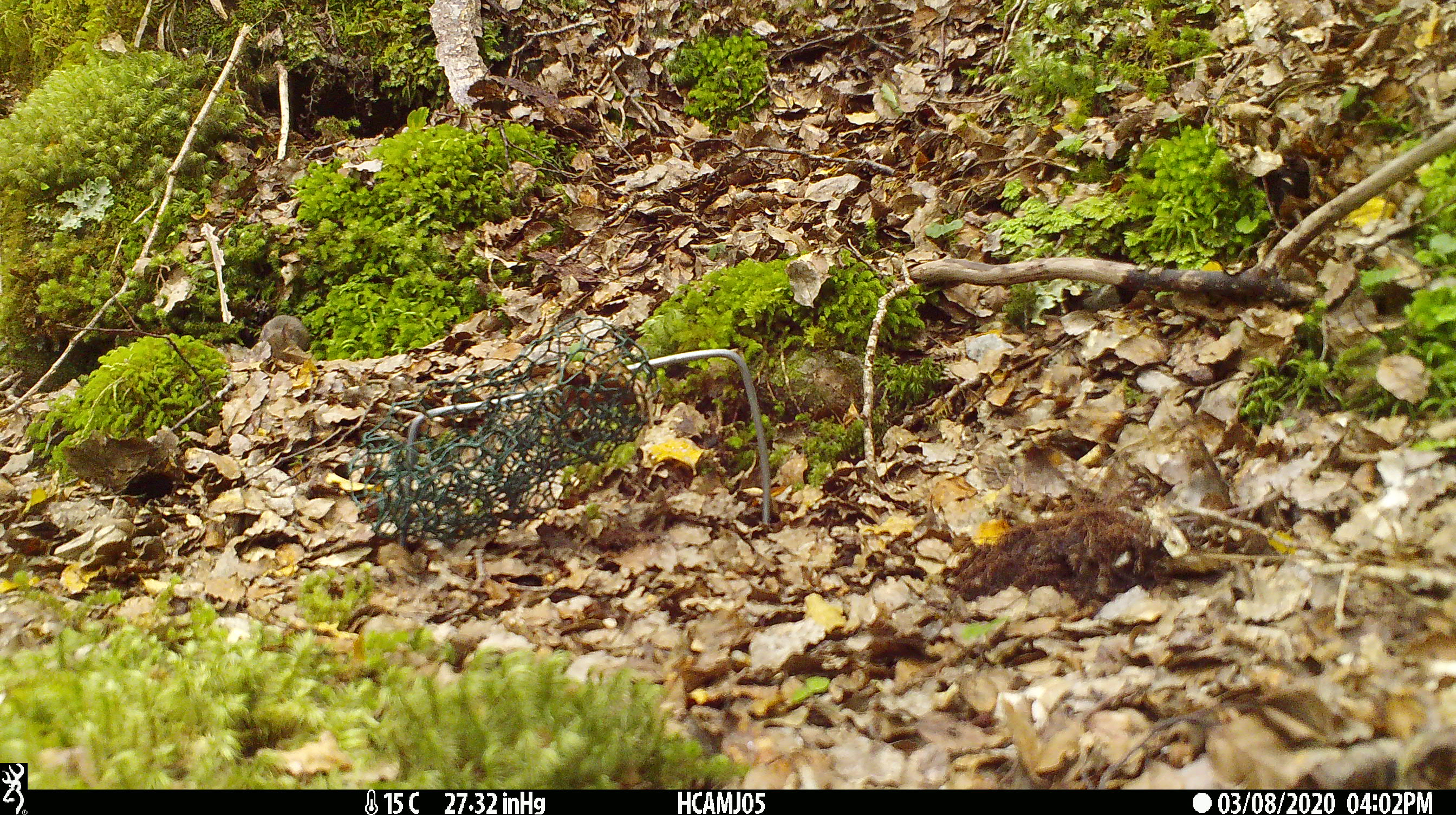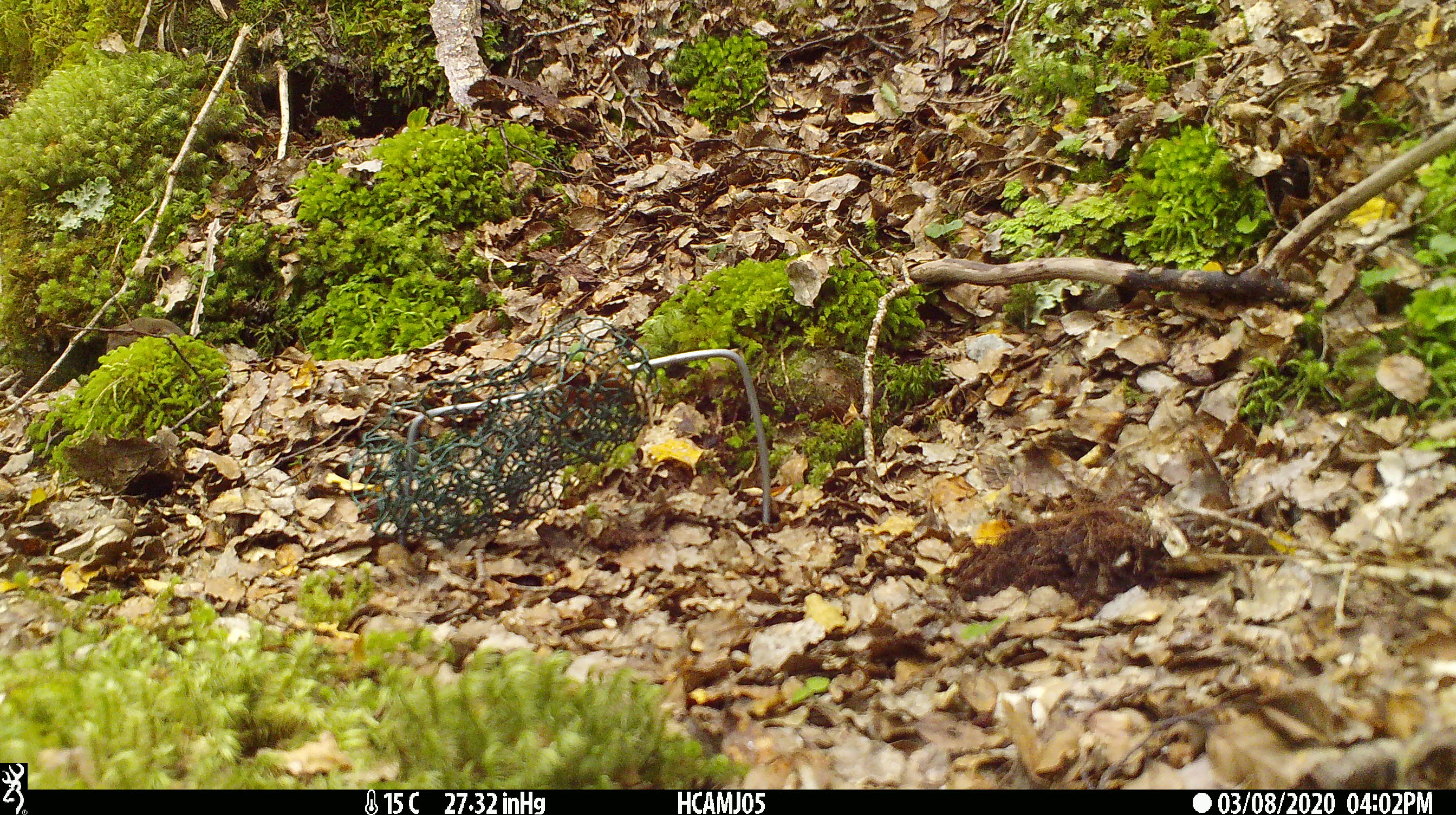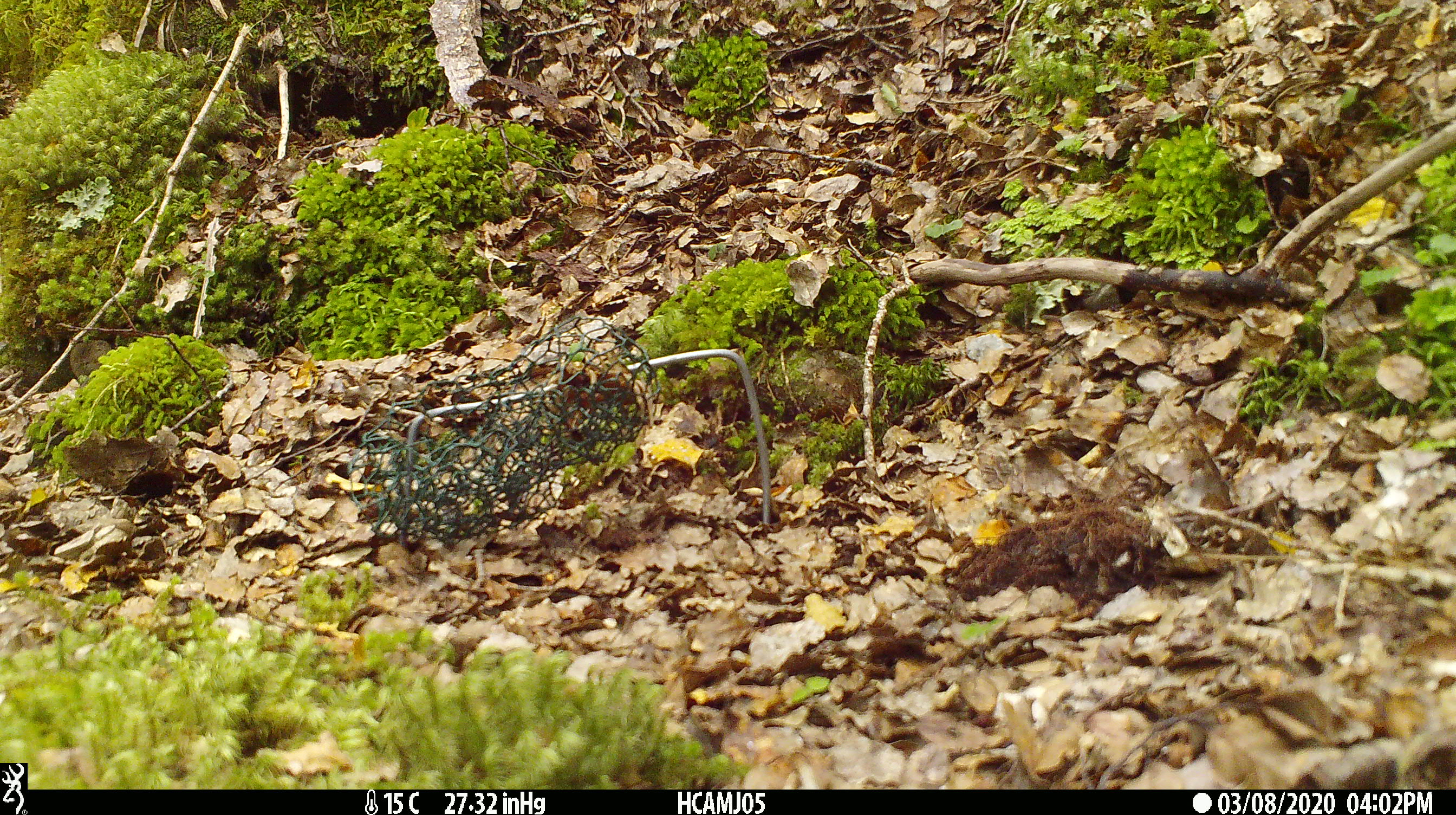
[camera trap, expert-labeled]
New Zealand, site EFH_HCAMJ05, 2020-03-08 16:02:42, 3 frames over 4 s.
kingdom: Animalia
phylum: Chordata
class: Mammalia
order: Rodentia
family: Muridae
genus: Mus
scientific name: Mus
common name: mouse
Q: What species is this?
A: Mouse (Mus).